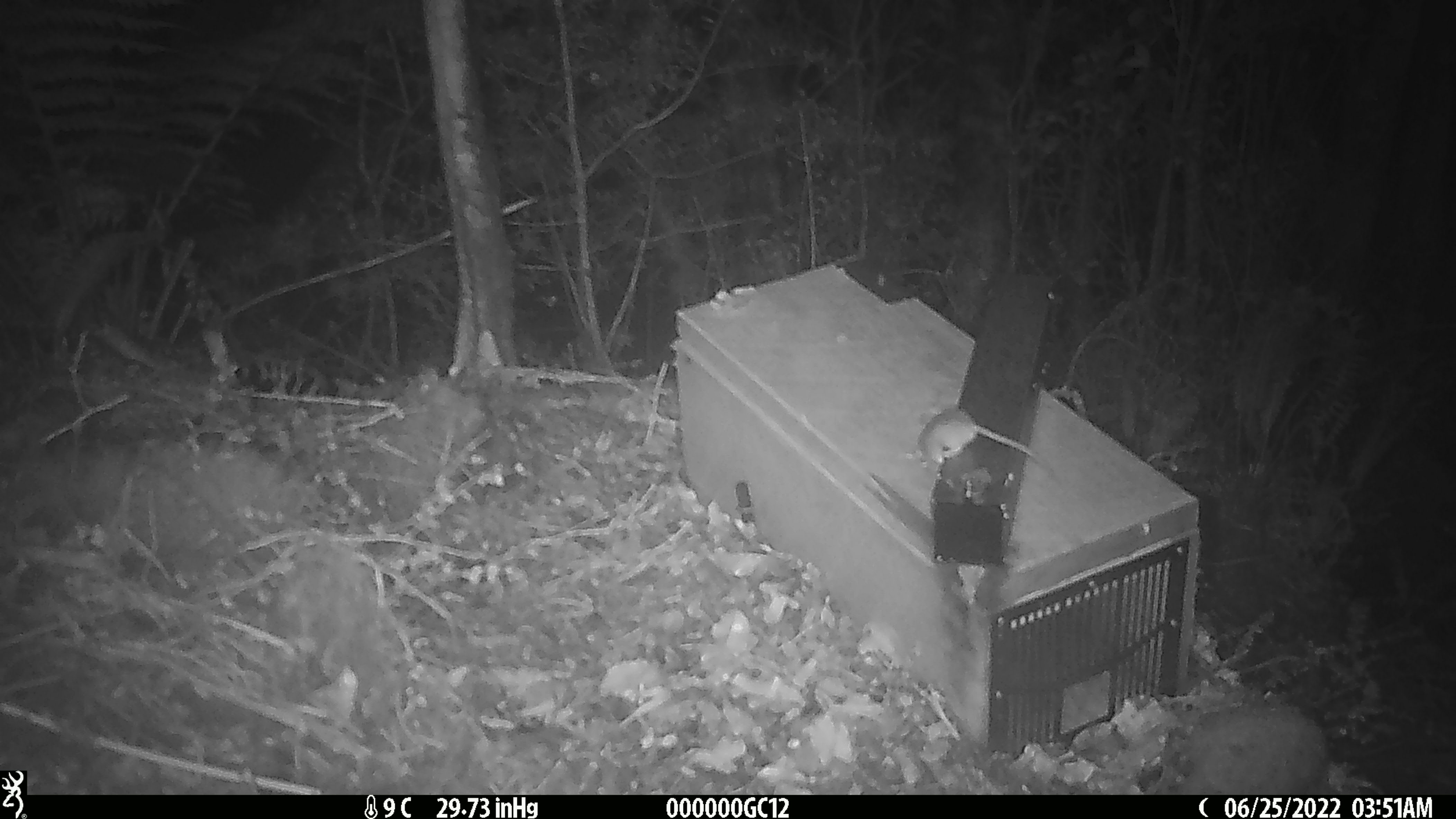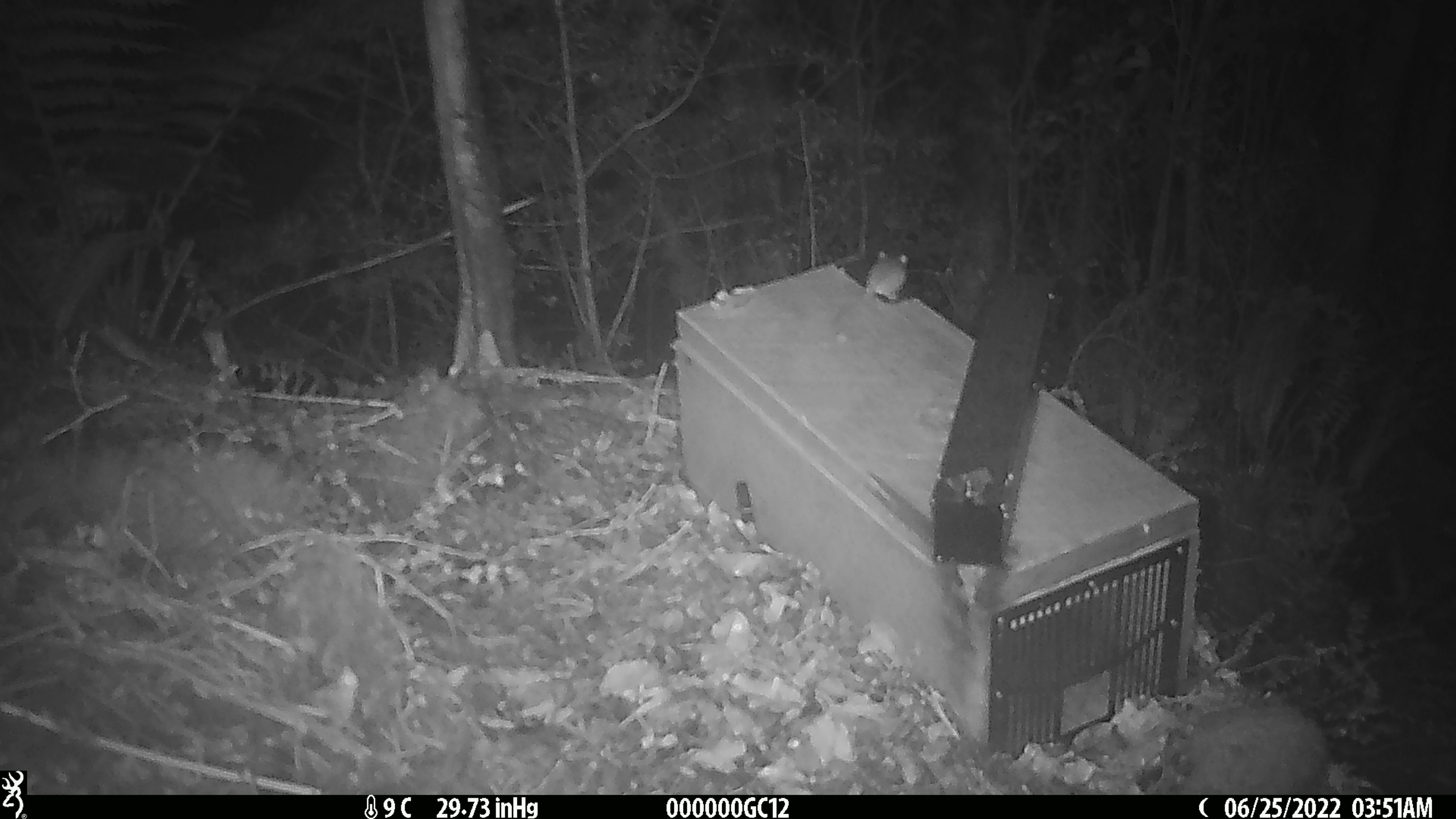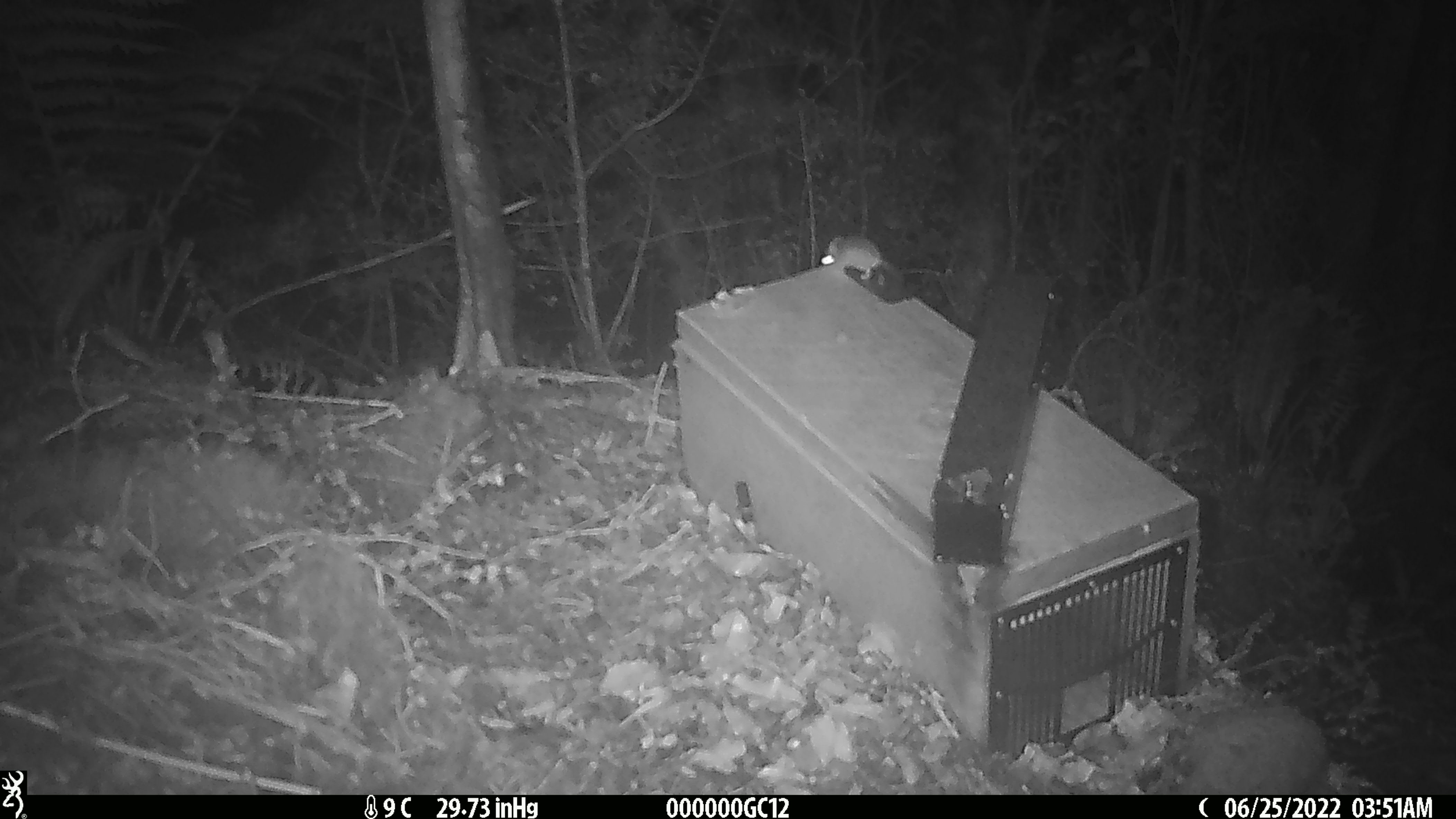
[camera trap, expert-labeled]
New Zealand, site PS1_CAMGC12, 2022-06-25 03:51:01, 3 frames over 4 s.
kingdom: Animalia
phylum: Chordata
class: Mammalia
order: Rodentia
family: Muridae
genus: Mus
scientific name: Mus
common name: mouse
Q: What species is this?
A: Mouse (Mus).